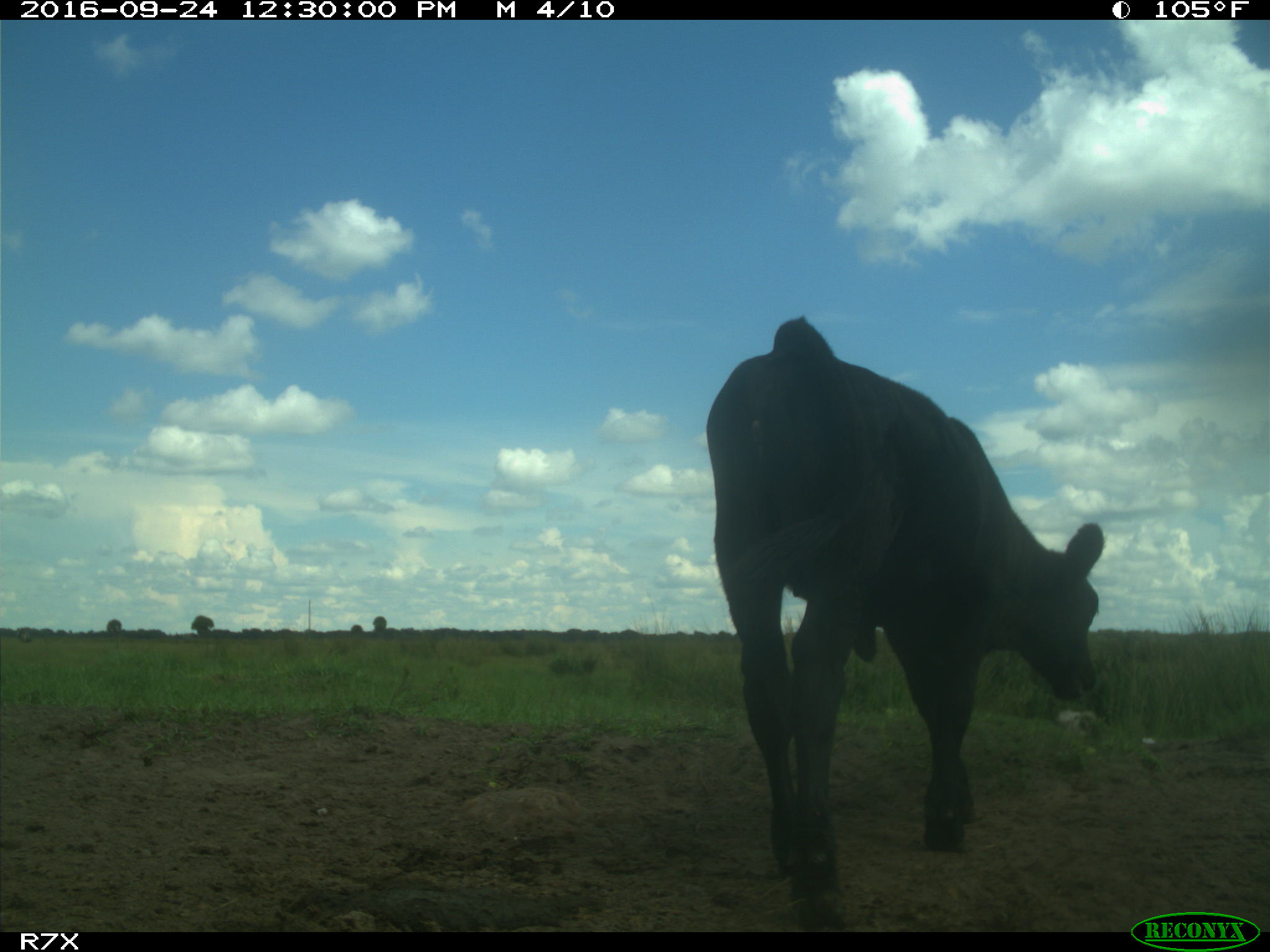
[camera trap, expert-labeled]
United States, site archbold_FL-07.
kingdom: Animalia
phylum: Chordata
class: Mammalia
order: Artiodactyla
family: Bovidae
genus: Bos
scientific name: Bos taurus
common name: domestic cow